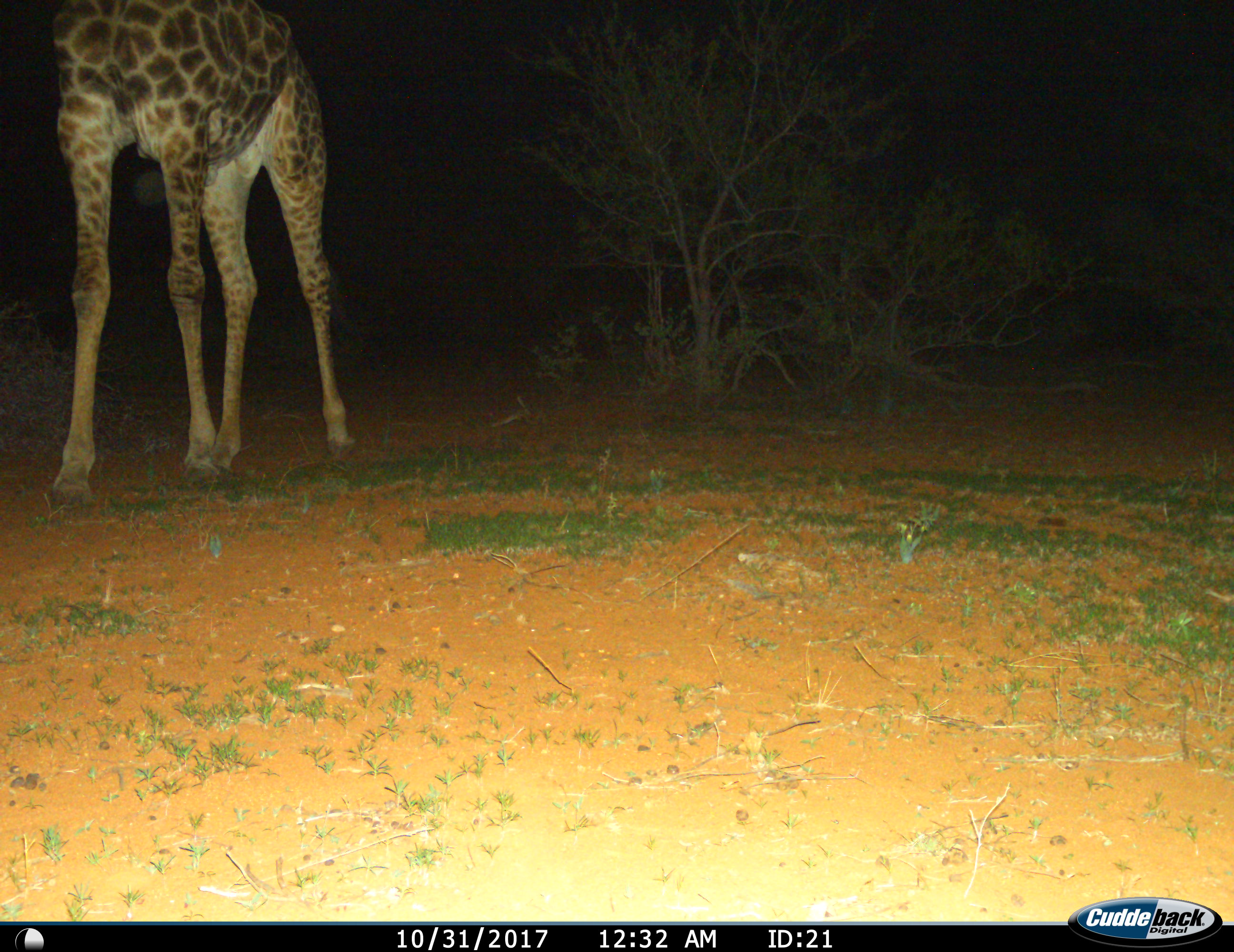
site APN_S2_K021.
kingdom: Animalia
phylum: Chordata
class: Mammalia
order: Artiodactyla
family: Giraffidae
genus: Giraffa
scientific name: Giraffa camelopardalis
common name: giraffe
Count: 1.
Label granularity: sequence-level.